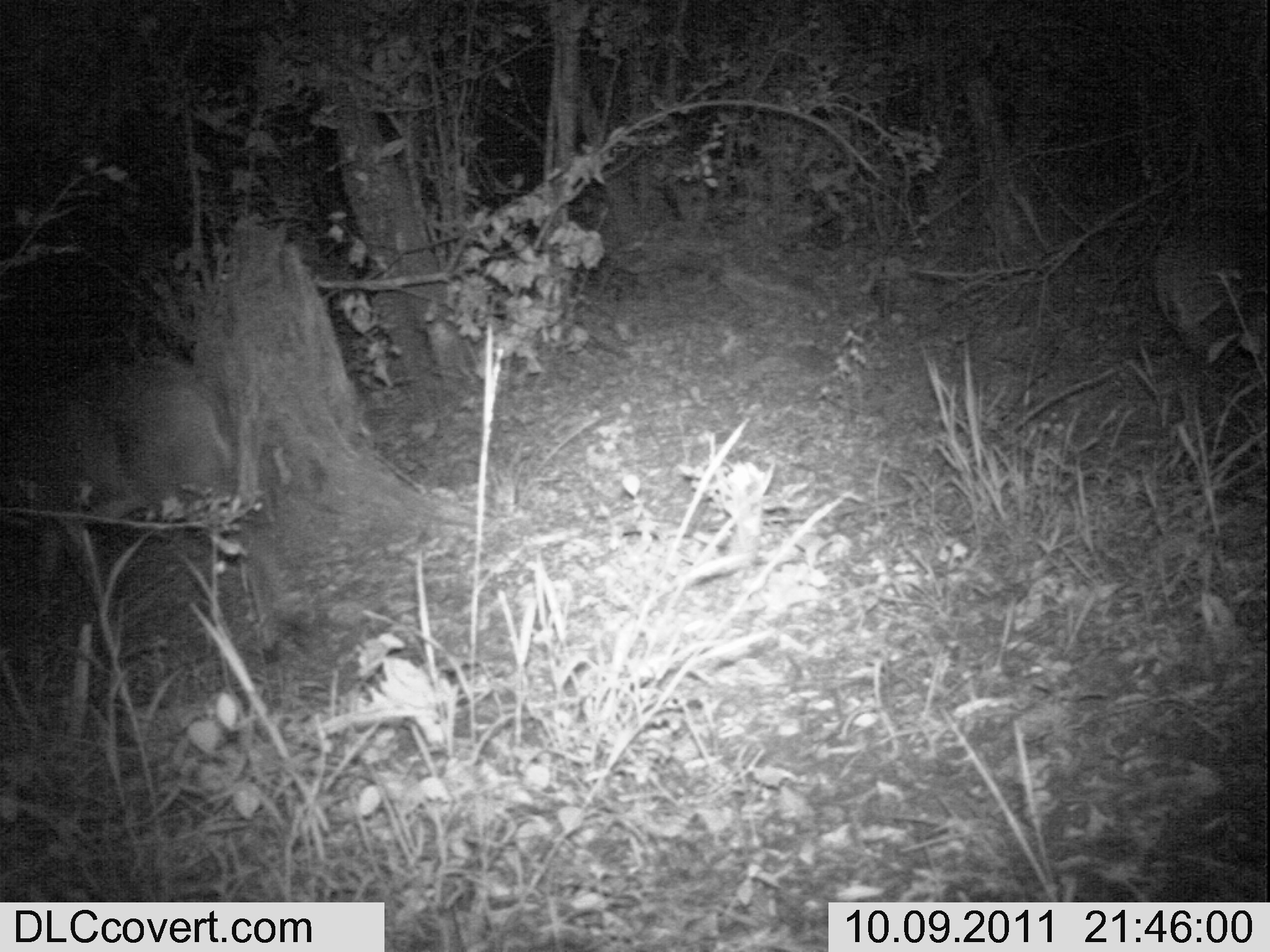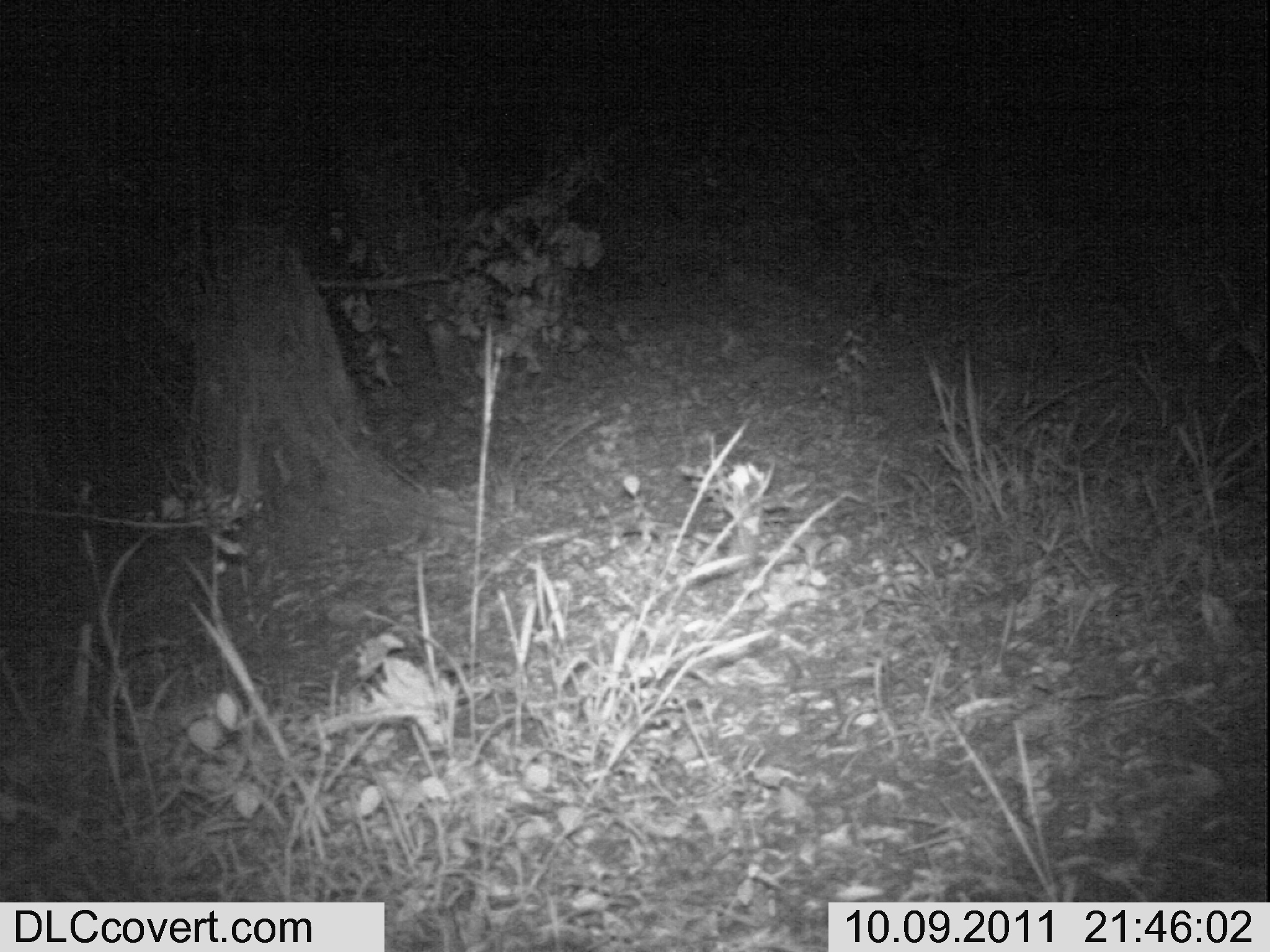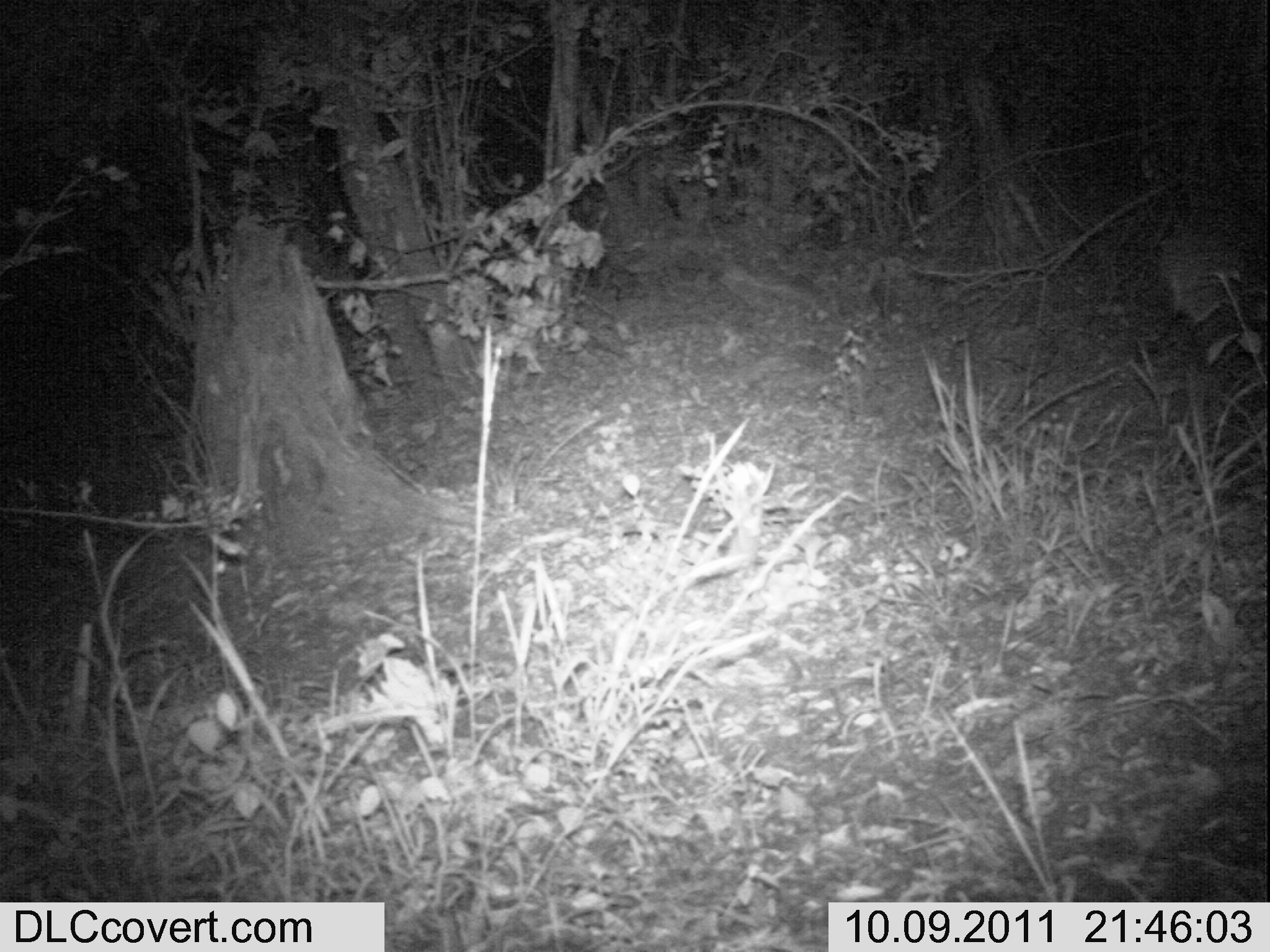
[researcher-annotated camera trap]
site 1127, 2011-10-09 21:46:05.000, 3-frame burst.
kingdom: Animalia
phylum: Chordata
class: Mammalia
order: Artiodactyla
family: Bovidae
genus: Sylvicapra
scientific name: Sylvicapra grimmia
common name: bush duiker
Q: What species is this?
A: Sylvicapra grimmia (bush duiker).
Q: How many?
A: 2.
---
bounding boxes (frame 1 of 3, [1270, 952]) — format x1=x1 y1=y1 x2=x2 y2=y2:
sylvicapra grimmia: x1=0 y1=356 x2=318 y2=634; x1=1153 y1=186 x2=1268 y2=359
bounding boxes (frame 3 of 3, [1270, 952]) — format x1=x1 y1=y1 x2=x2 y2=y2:
sylvicapra grimmia: x1=1161 y1=201 x2=1269 y2=325